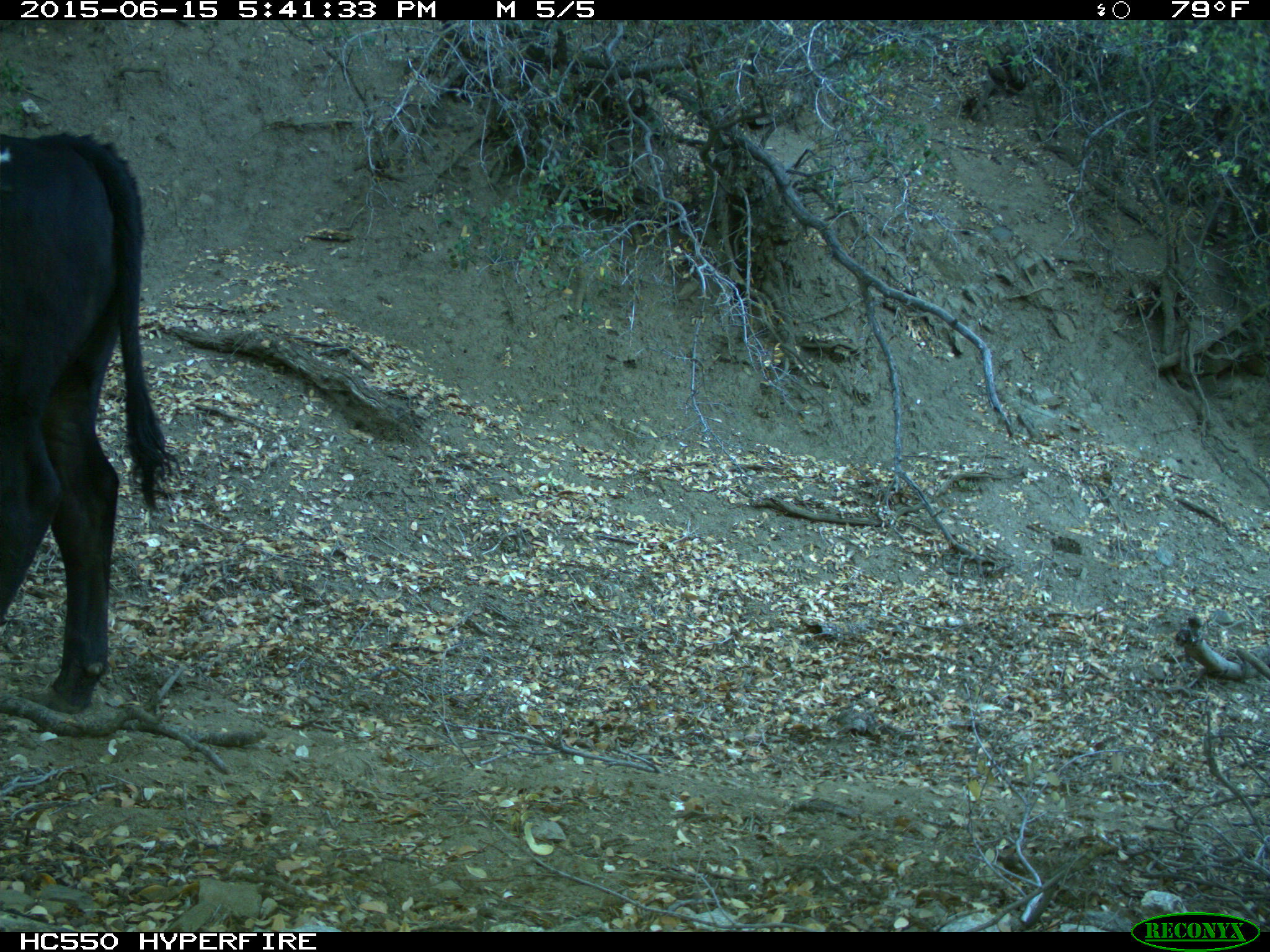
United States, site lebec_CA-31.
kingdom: Animalia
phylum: Chordata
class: Mammalia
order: Artiodactyla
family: Bovidae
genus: Bos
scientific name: Bos taurus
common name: domestic cow